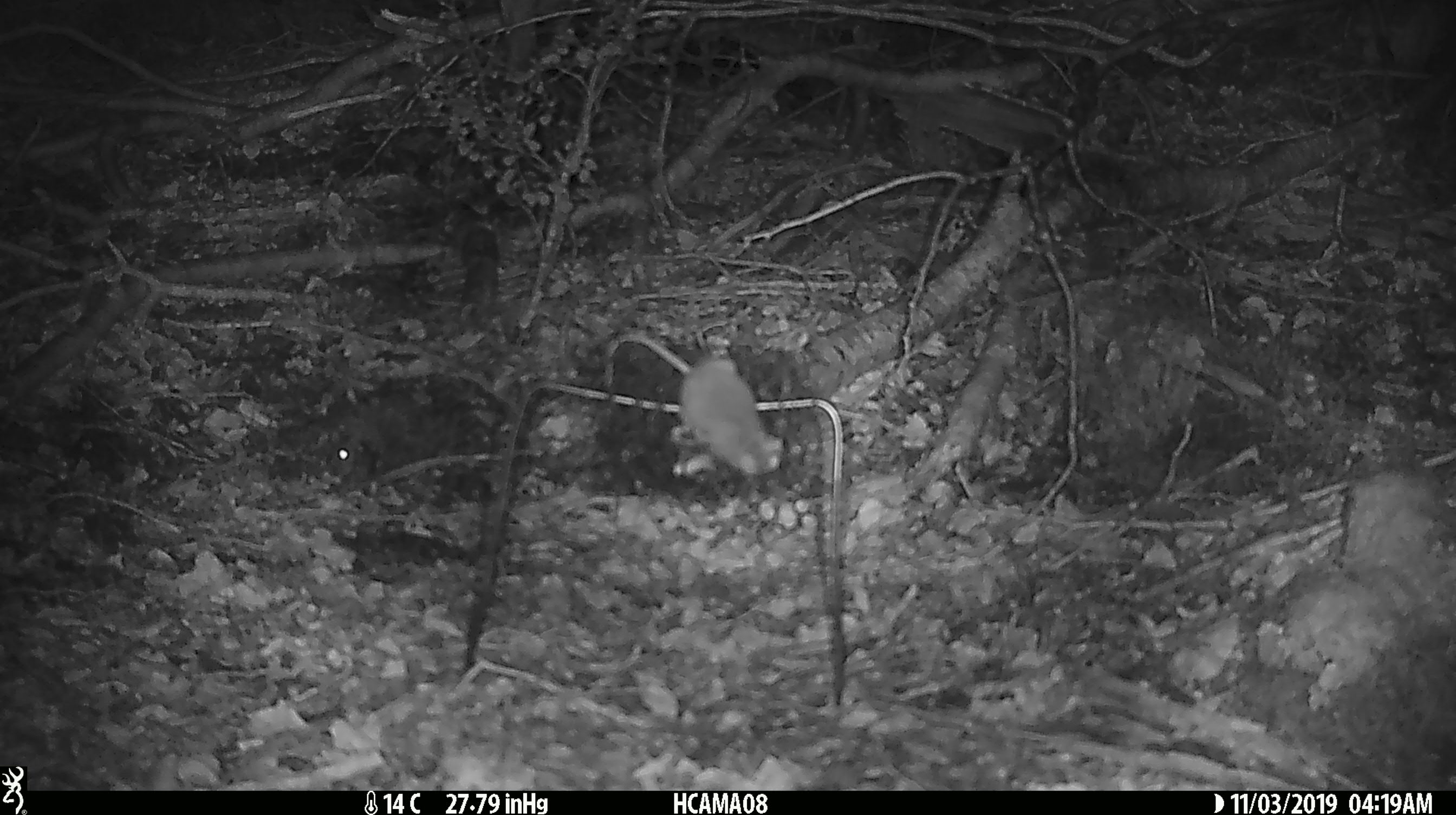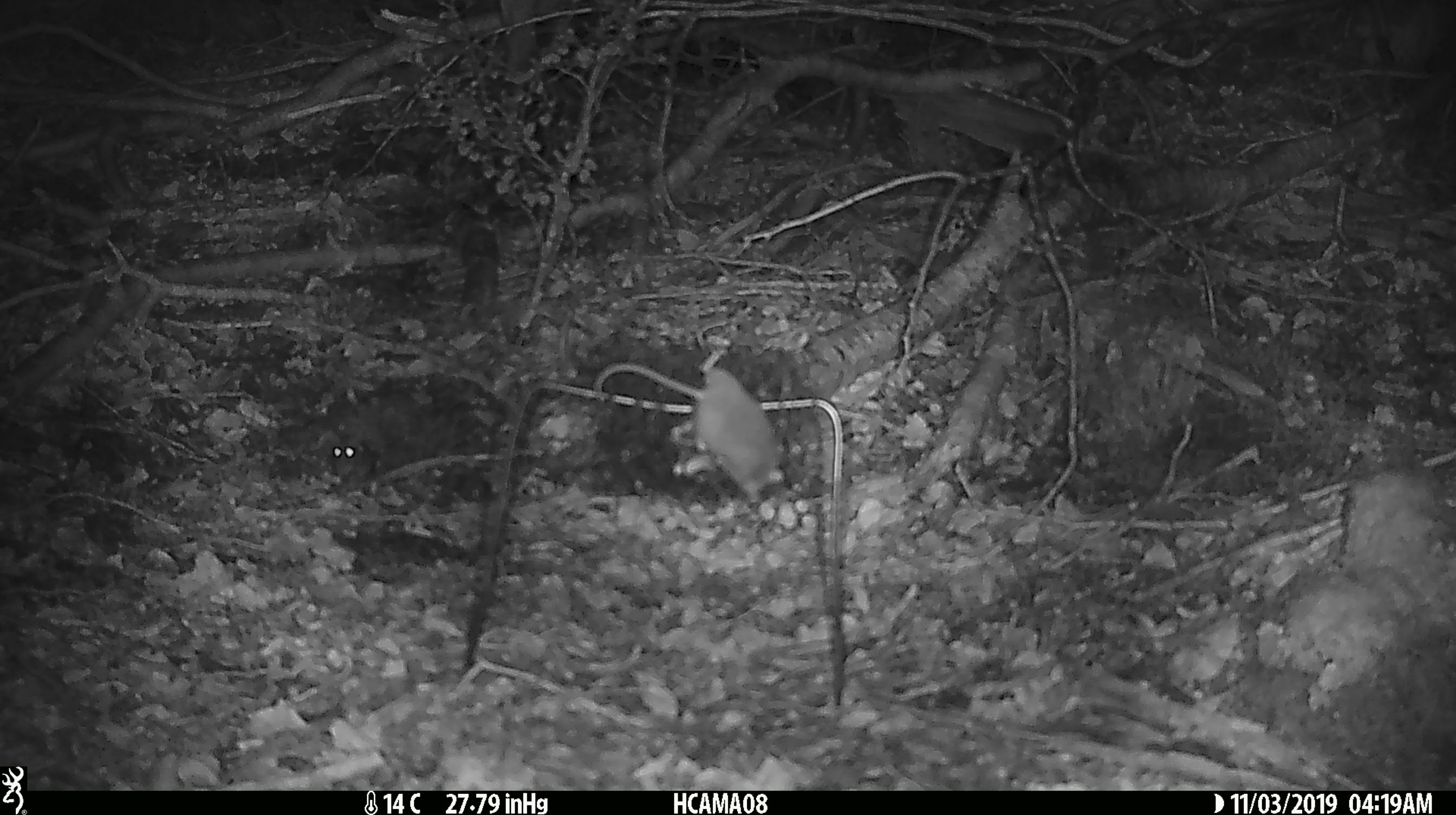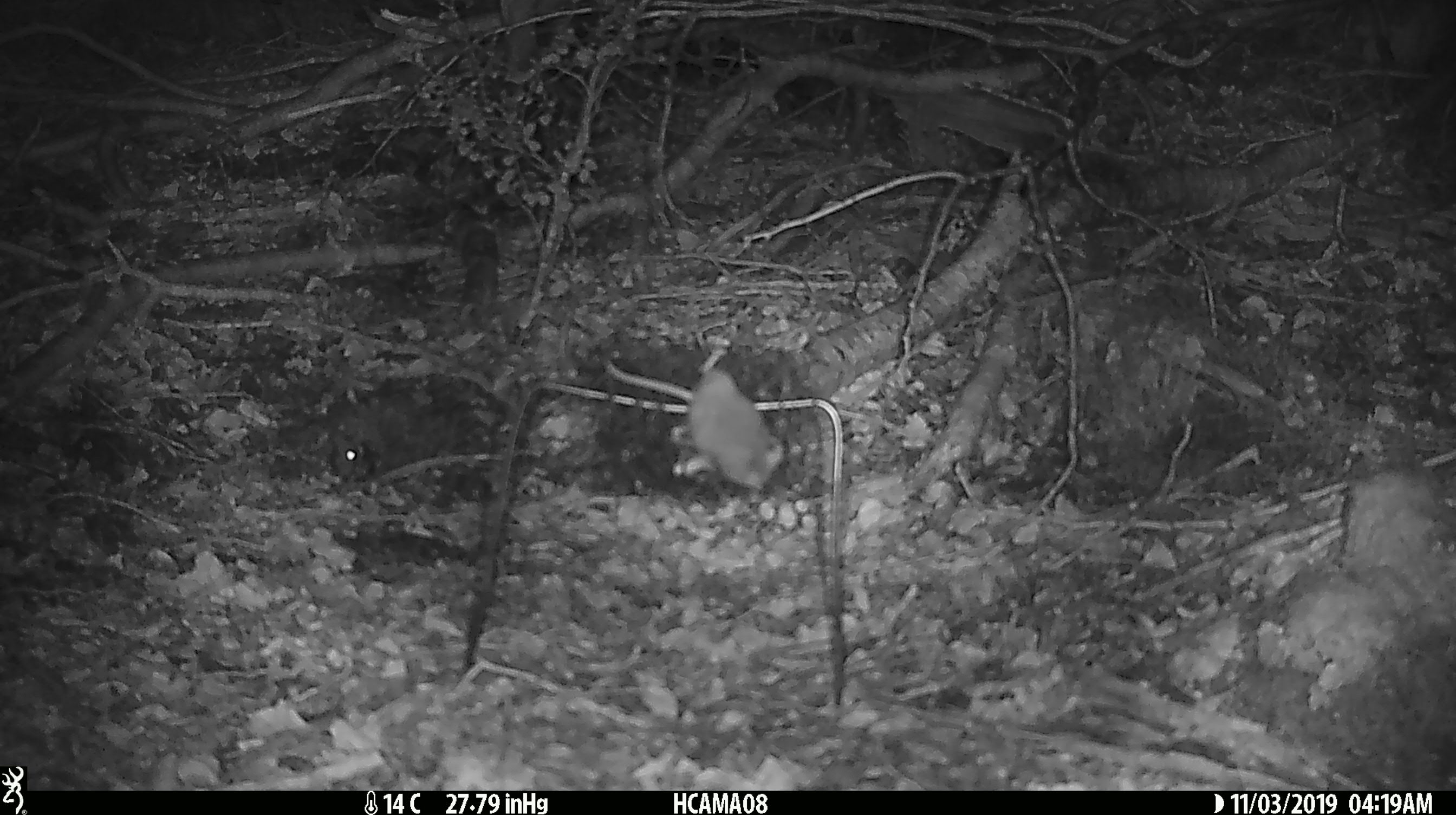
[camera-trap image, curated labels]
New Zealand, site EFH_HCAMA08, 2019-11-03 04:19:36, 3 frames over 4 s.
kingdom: Animalia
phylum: Chordata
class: Mammalia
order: Rodentia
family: Muridae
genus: Mus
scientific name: Mus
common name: mouse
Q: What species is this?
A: Mouse (Mus).